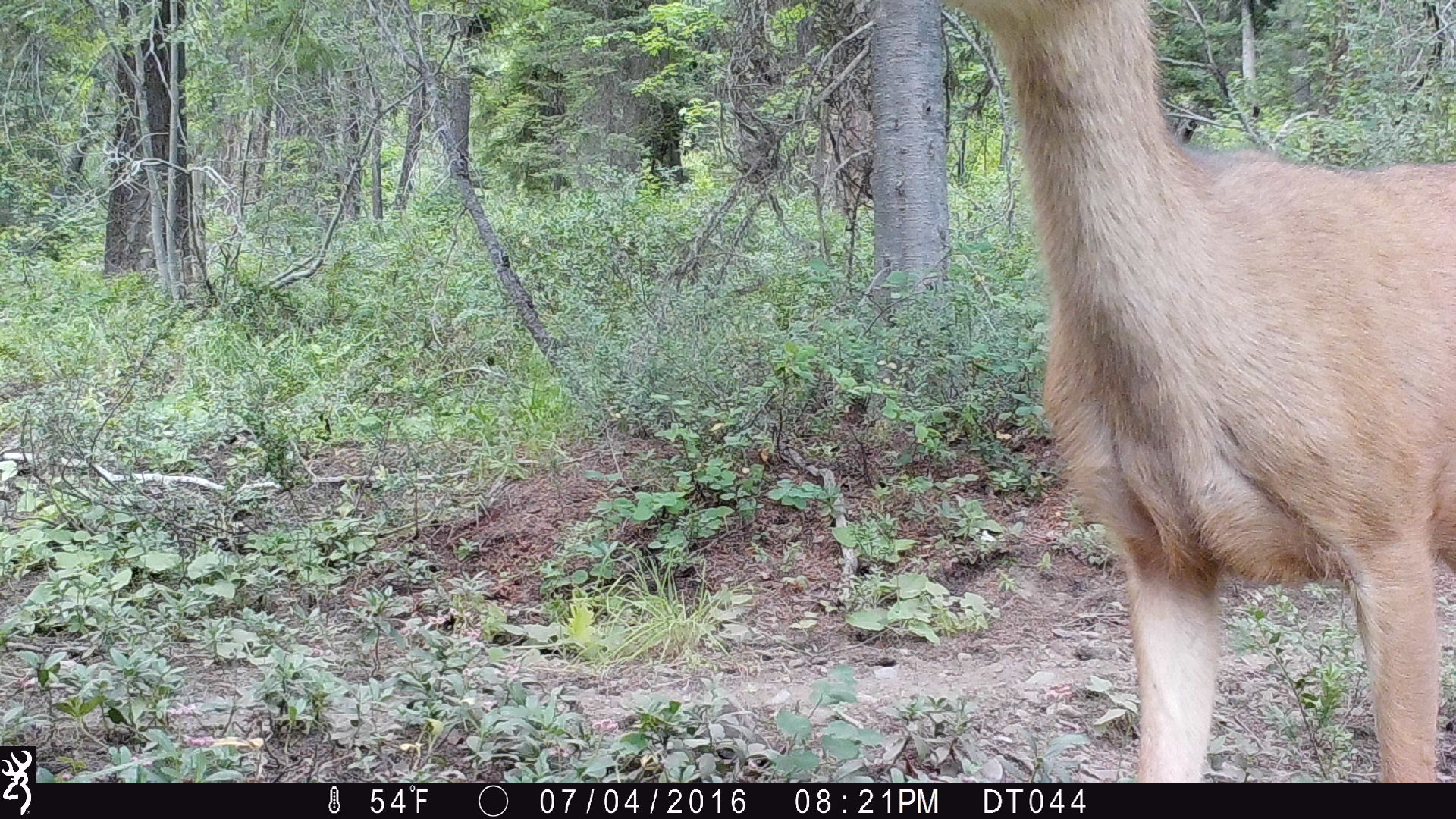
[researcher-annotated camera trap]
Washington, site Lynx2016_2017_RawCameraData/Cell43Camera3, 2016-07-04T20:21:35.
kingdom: Animalia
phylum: Chordata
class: Mammalia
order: Artiodactyla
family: Cervidae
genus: Odocoileus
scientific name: Odocoileus hemionus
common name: mule deer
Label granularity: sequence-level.